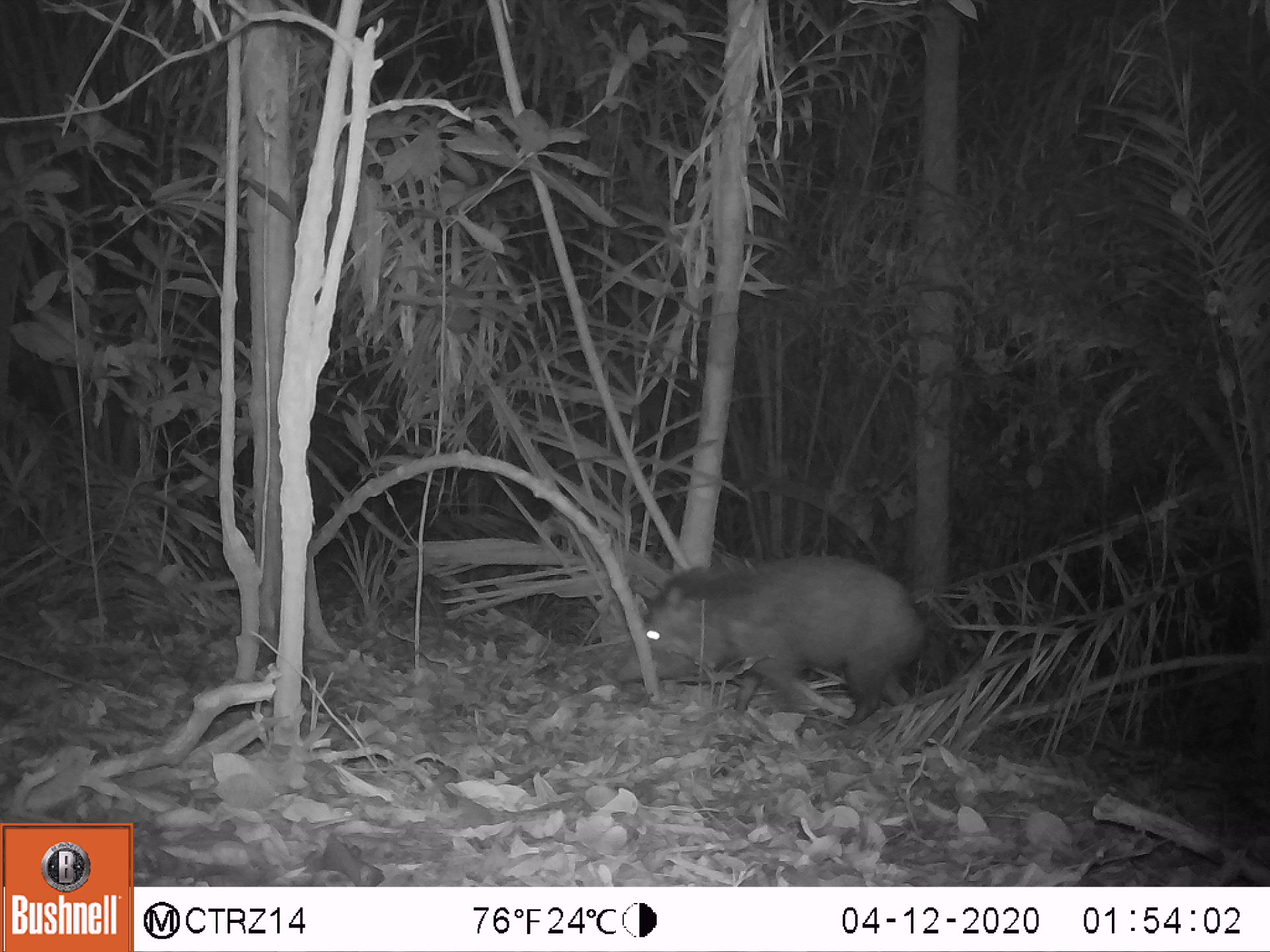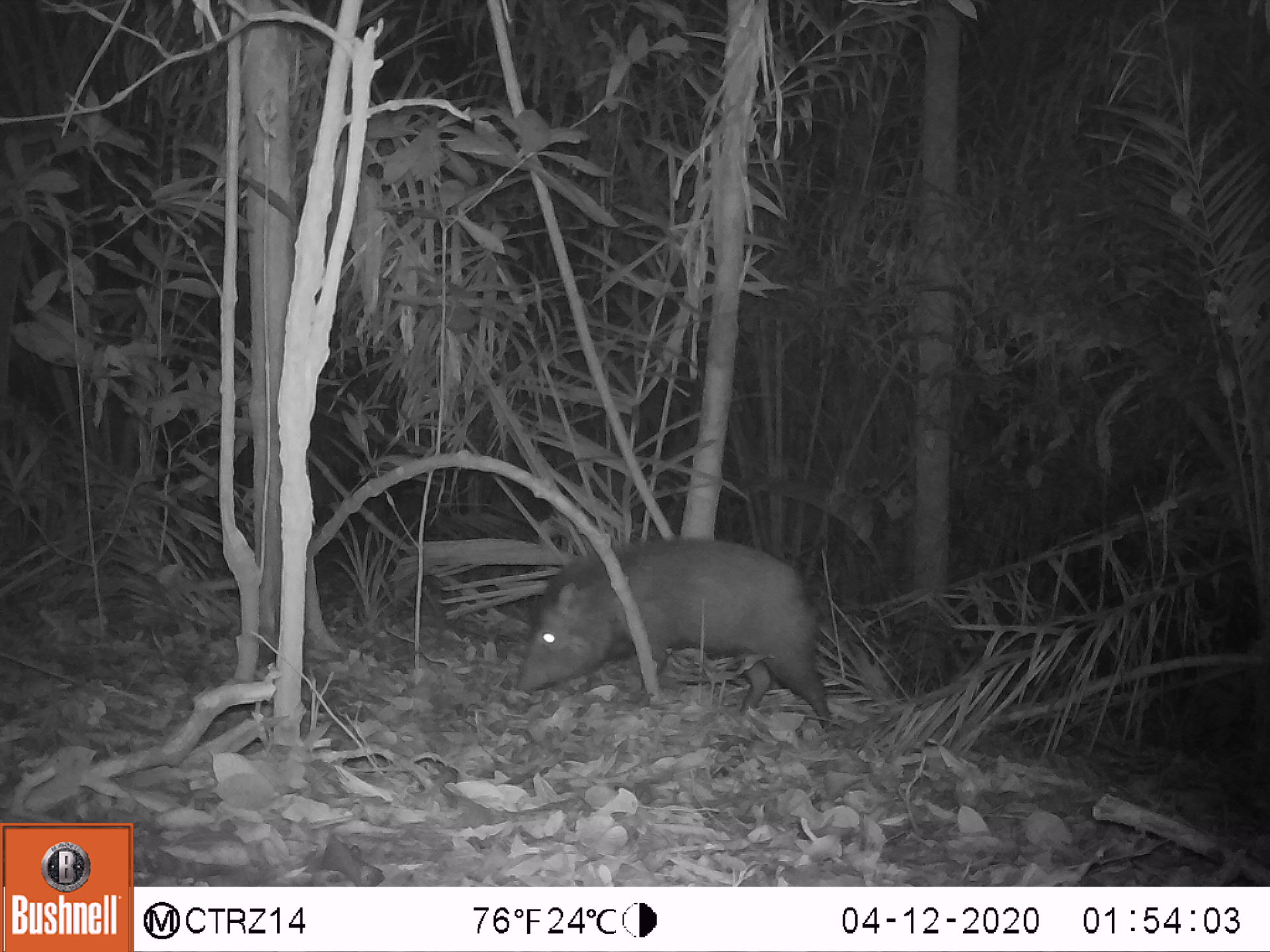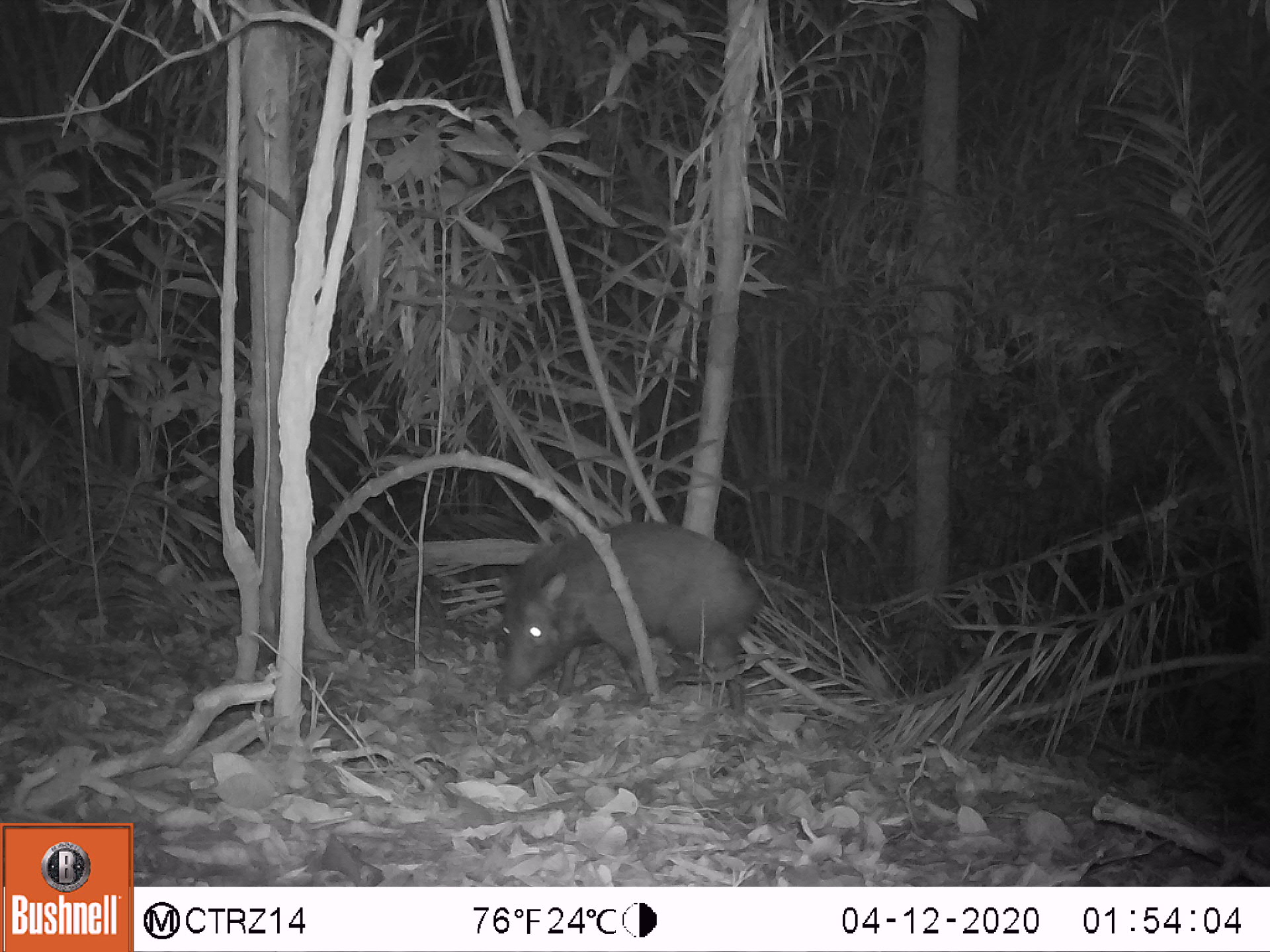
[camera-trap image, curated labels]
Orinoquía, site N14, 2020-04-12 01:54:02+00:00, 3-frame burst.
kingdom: Animalia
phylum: Chordata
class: Mammalia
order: Artiodactyla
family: Tayassuidae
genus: Pecari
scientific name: Pecari tajacu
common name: collared peccary